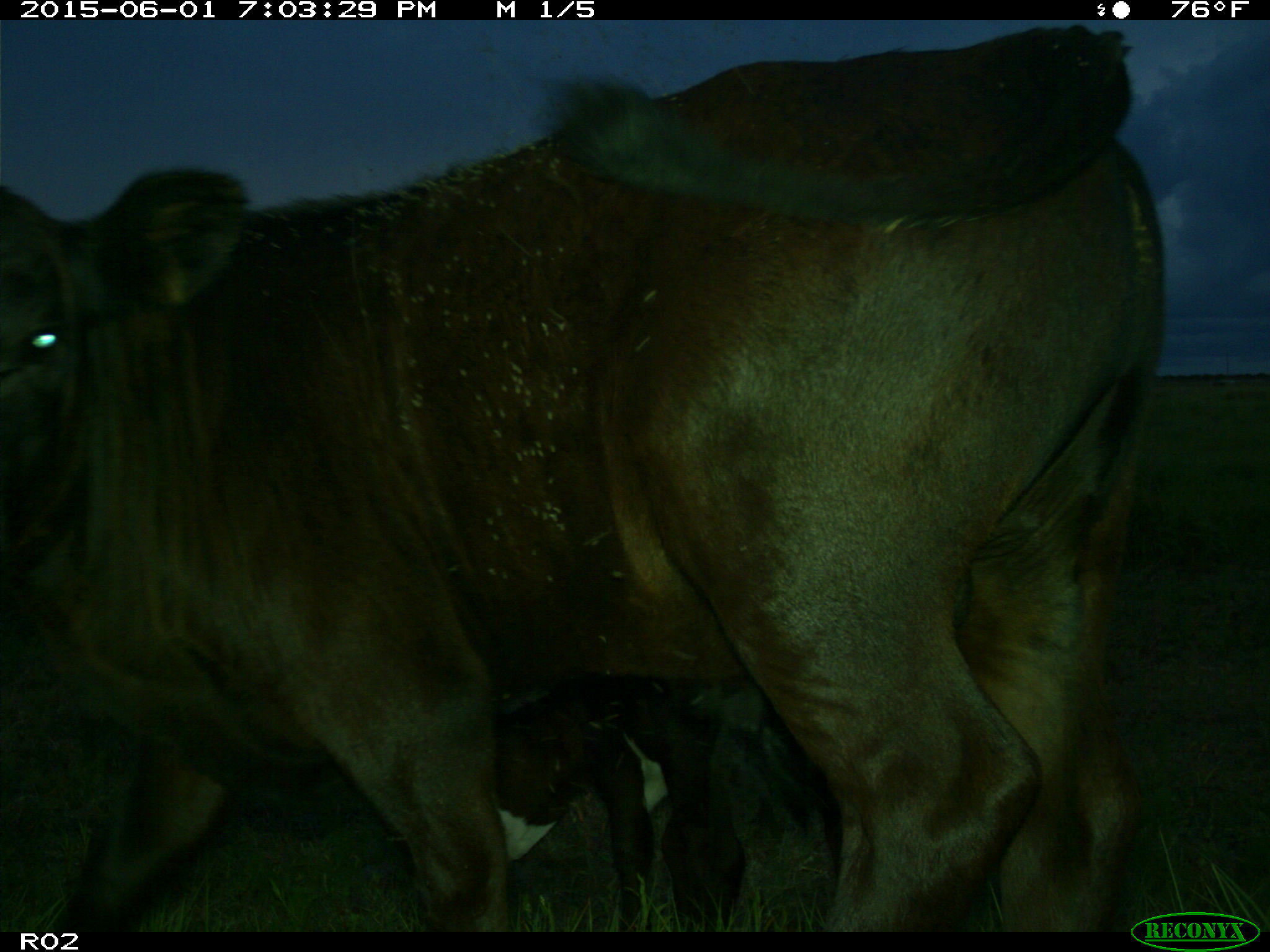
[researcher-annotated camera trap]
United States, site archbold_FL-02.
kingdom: Animalia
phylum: Chordata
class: Mammalia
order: Artiodactyla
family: Bovidae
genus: Bos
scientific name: Bos taurus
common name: domestic cow